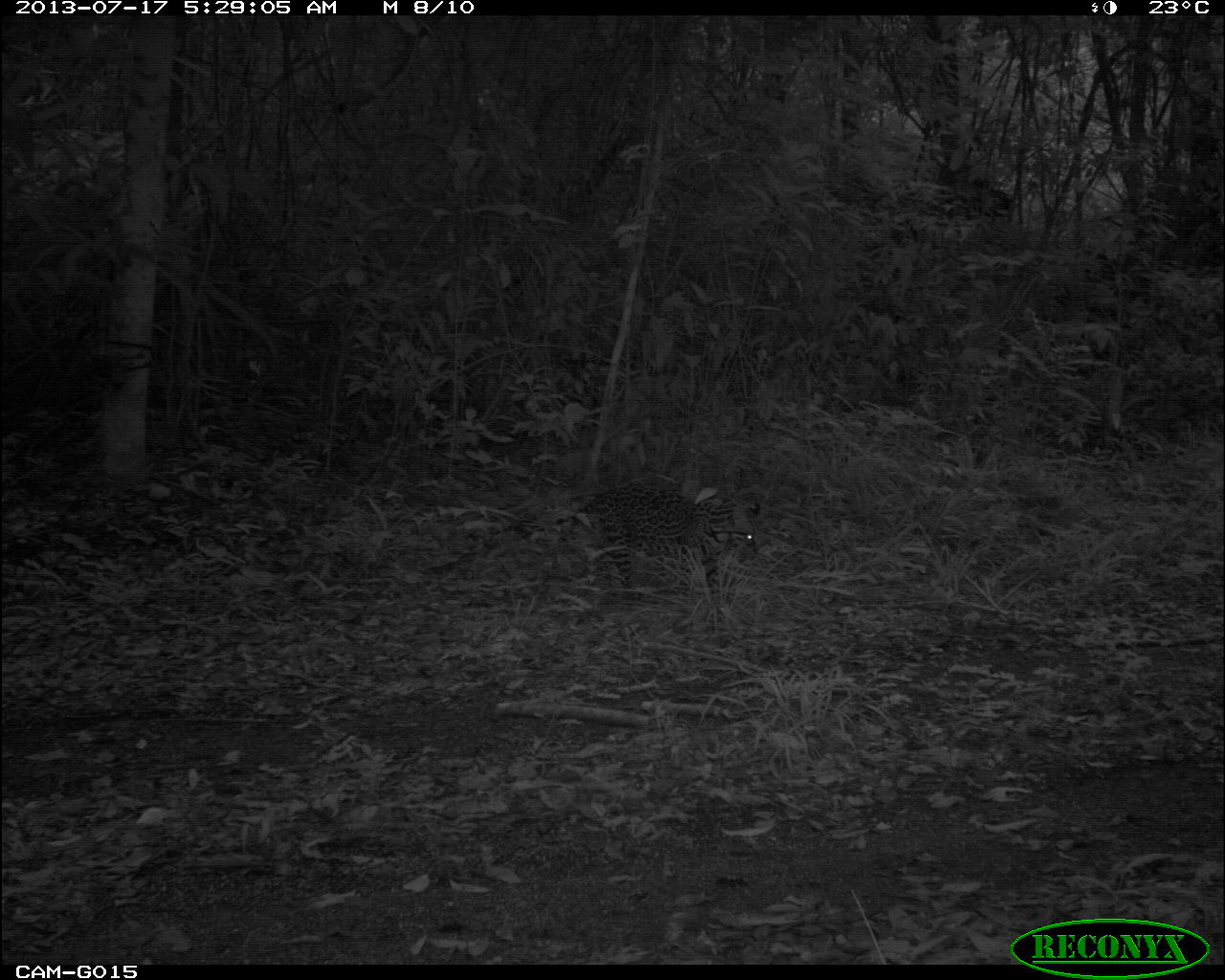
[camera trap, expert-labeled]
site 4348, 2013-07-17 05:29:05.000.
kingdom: Animalia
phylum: Chordata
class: Mammalia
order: Carnivora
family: Felidae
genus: Leopardus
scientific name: Leopardus pardalis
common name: ocelot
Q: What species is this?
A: Leopardus pardalis (ocelot).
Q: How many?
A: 1.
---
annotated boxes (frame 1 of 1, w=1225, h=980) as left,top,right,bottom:
leopardus pardalis: 527,480,760,592